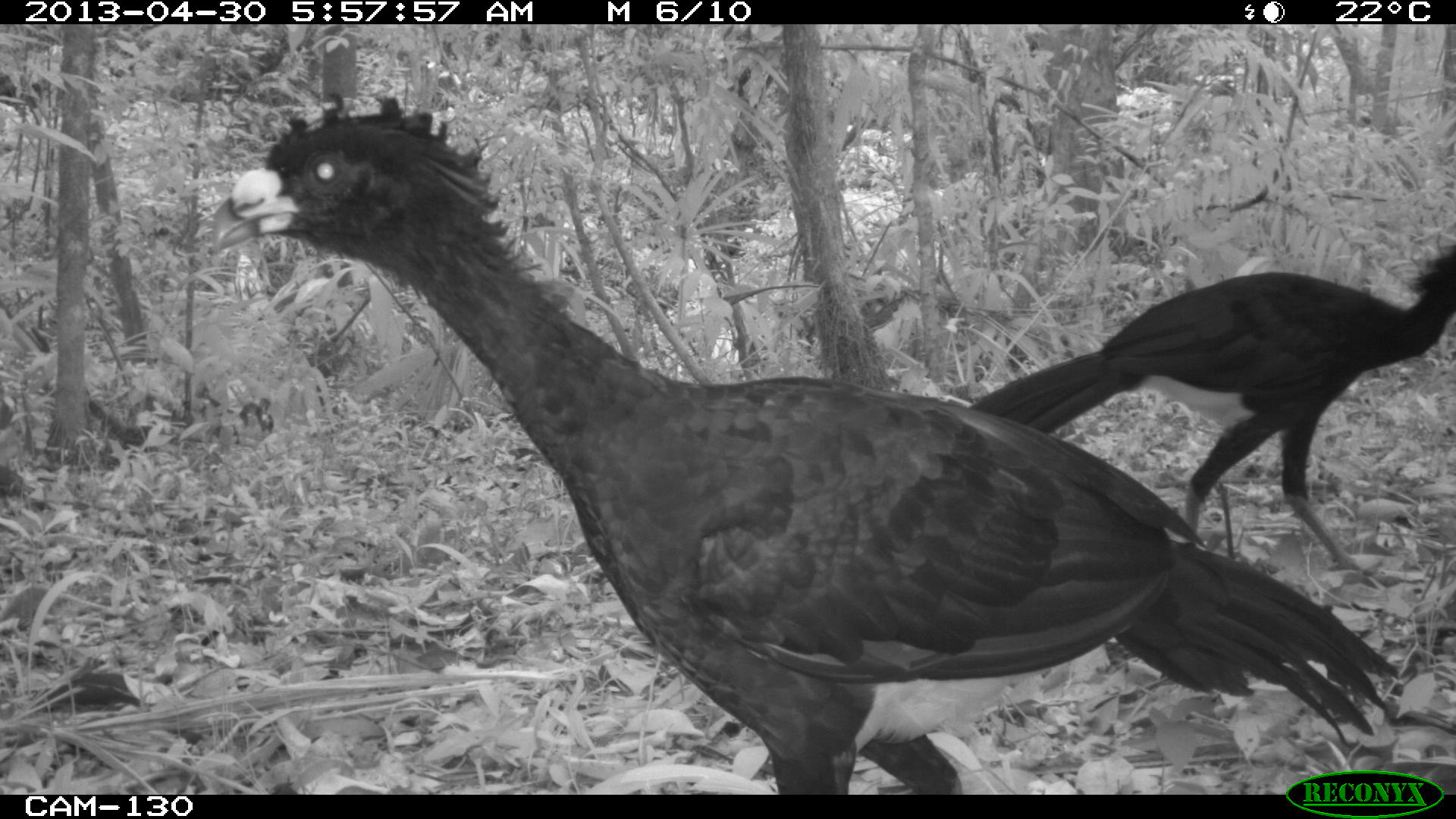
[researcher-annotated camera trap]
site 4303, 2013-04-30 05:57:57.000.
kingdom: Animalia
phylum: Chordata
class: Aves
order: Galliformes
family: Cracidae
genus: Crax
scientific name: Crax rubra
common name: great curassow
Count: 2.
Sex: male.